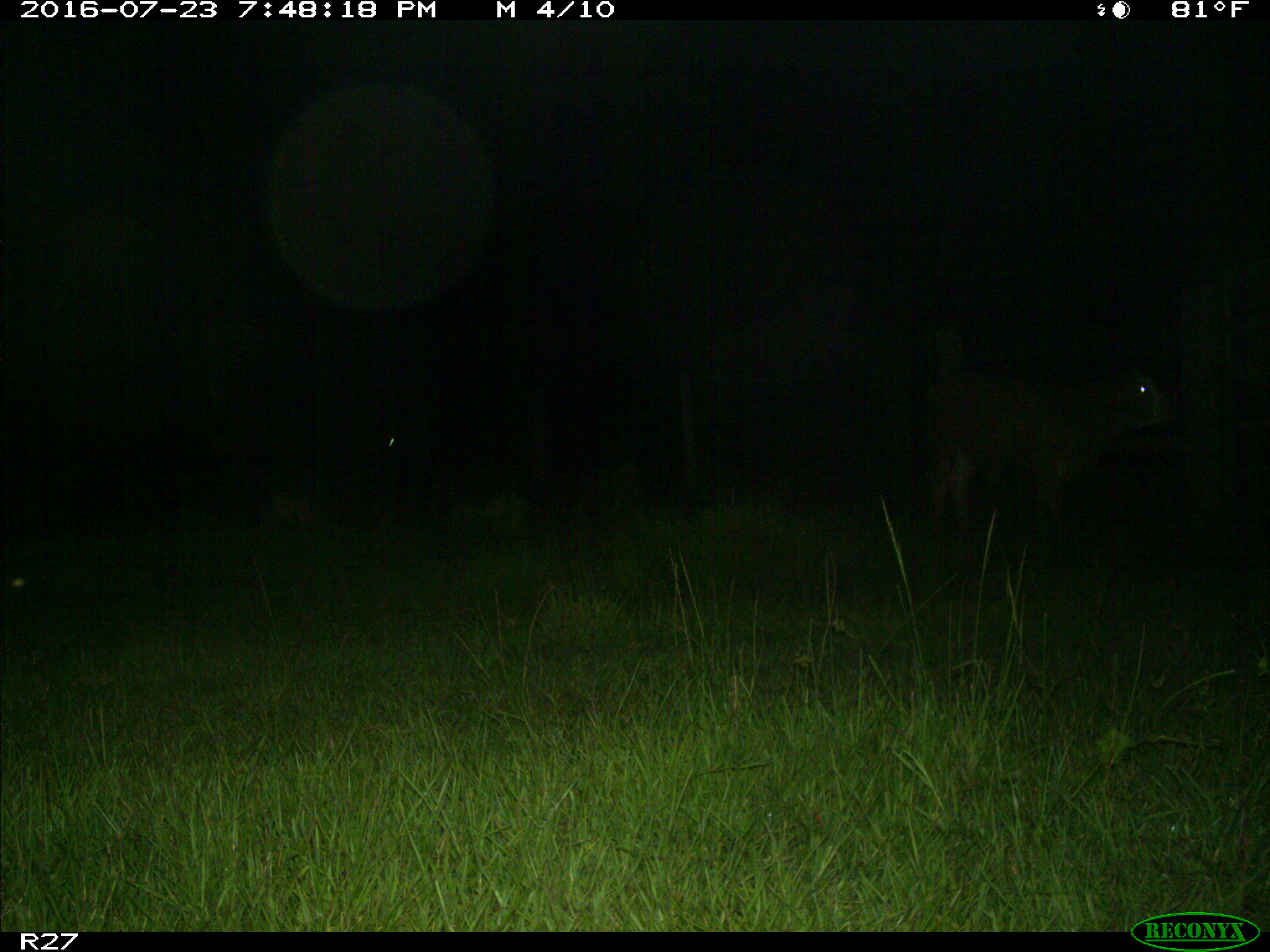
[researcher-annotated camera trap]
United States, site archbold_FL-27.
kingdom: Animalia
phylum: Chordata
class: Mammalia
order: Artiodactyla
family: Bovidae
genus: Bos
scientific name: Bos taurus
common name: domestic cow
Bos taurus (domestic cow).